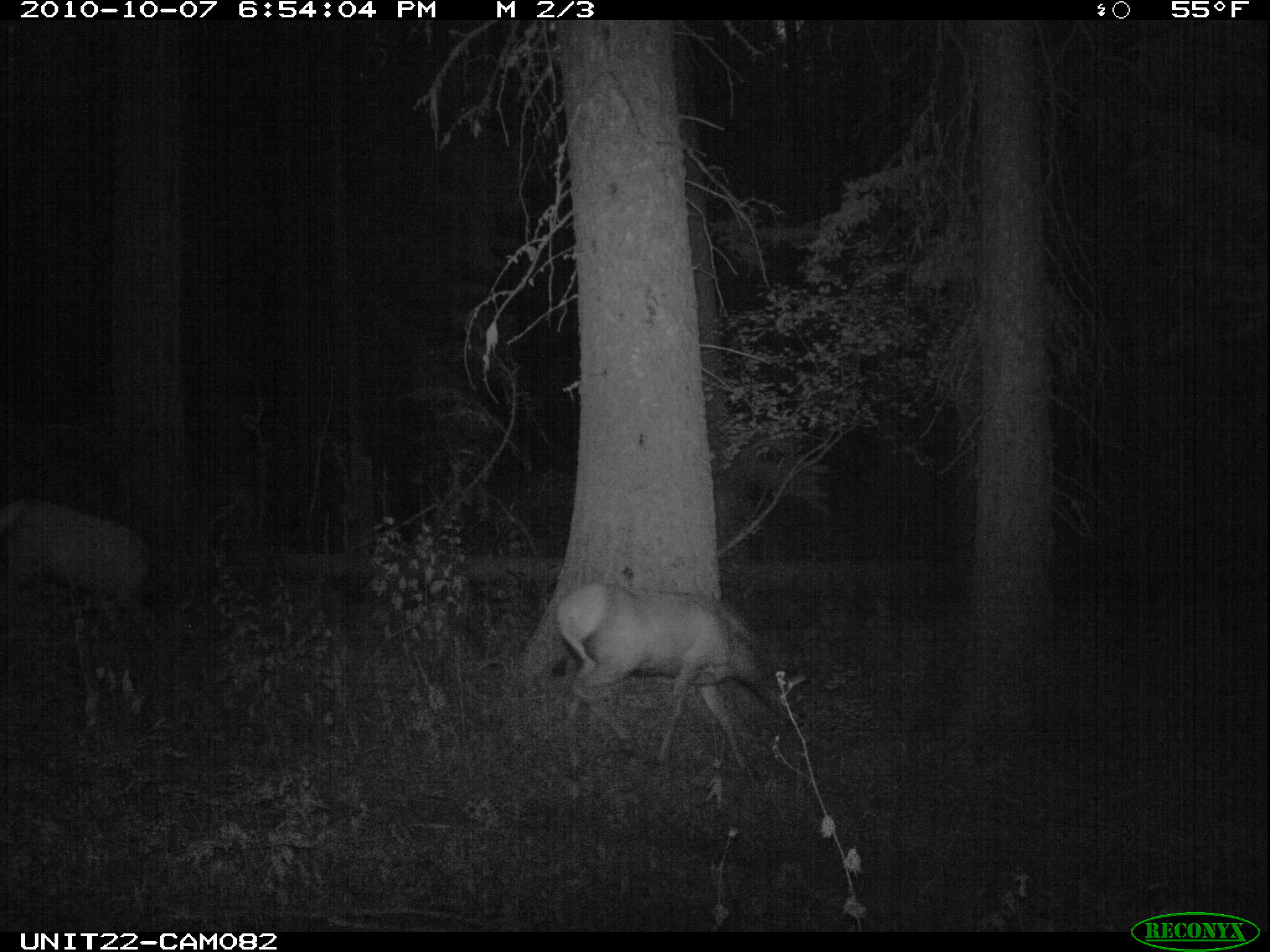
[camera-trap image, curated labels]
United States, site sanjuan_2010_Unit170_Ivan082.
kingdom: Animalia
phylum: Chordata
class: Mammalia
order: Artiodactyla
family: Cervidae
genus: Cervus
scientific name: Cervus elaphus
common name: red deer